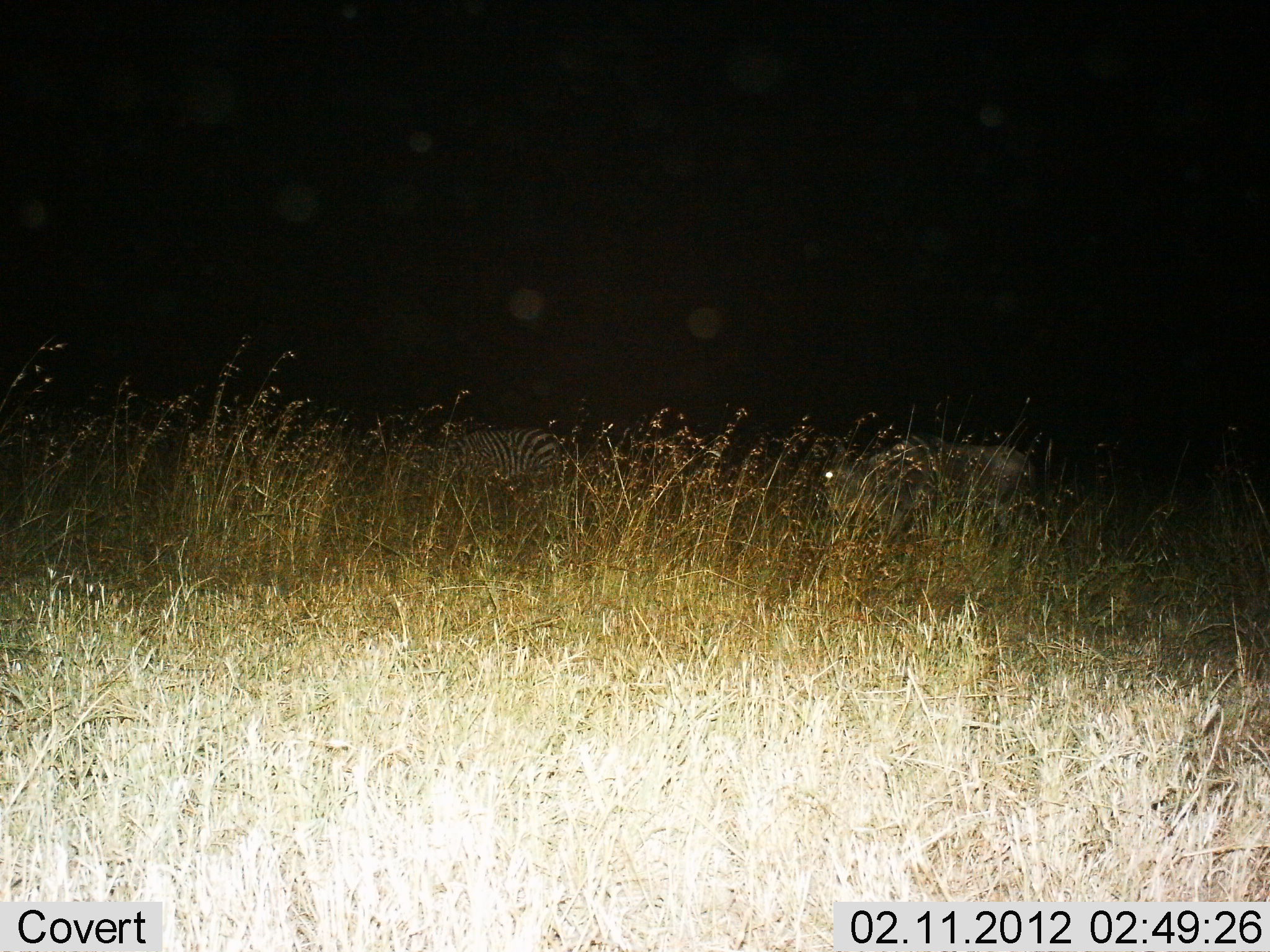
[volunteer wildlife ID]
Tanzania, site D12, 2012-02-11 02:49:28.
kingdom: Animalia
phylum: Chordata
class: Mammalia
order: Perissodactyla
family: Equidae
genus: Equus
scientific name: Equus quagga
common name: plains zebra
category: zebra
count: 2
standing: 57%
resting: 14%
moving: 14%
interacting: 0%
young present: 0%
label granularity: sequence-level